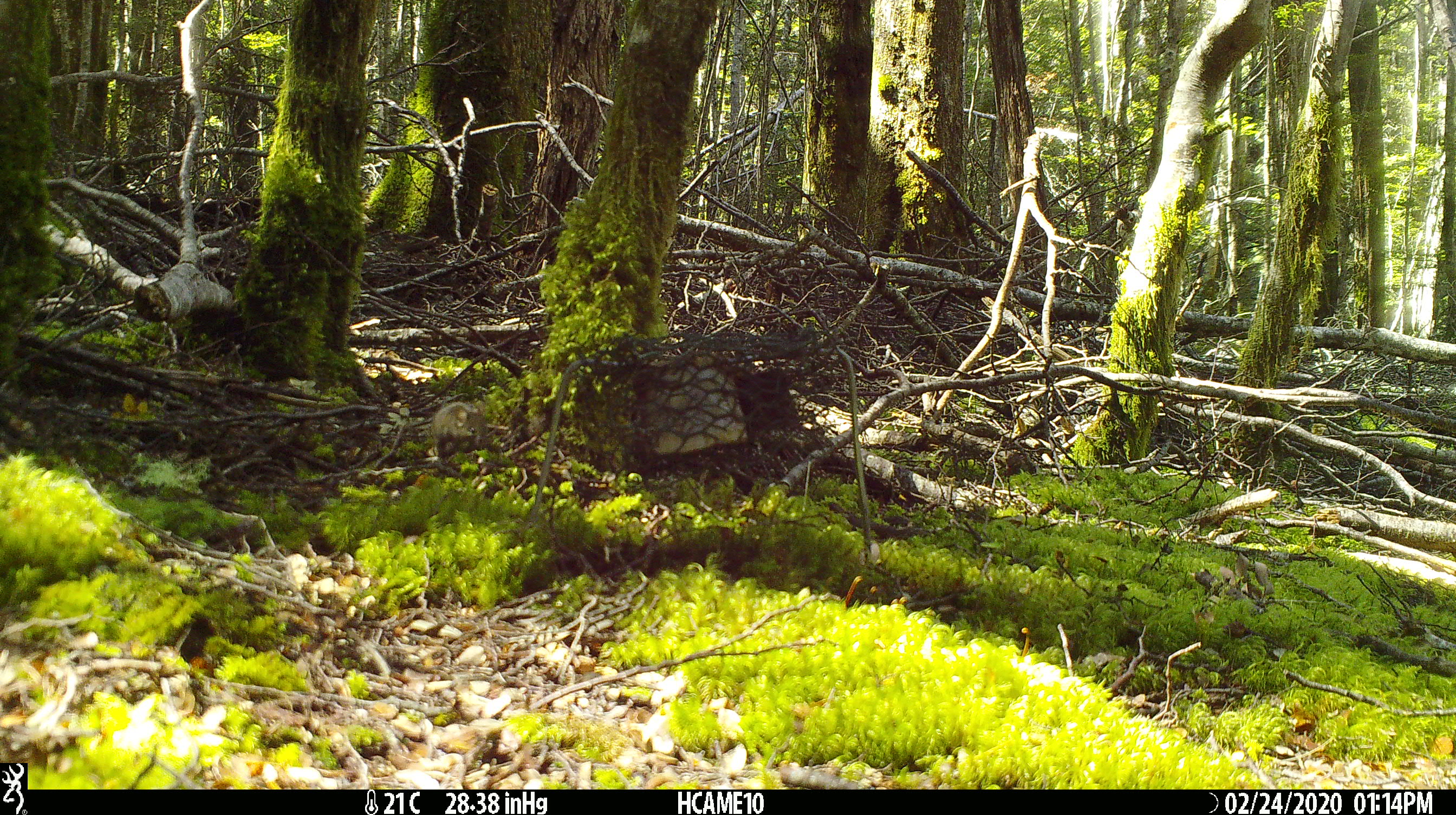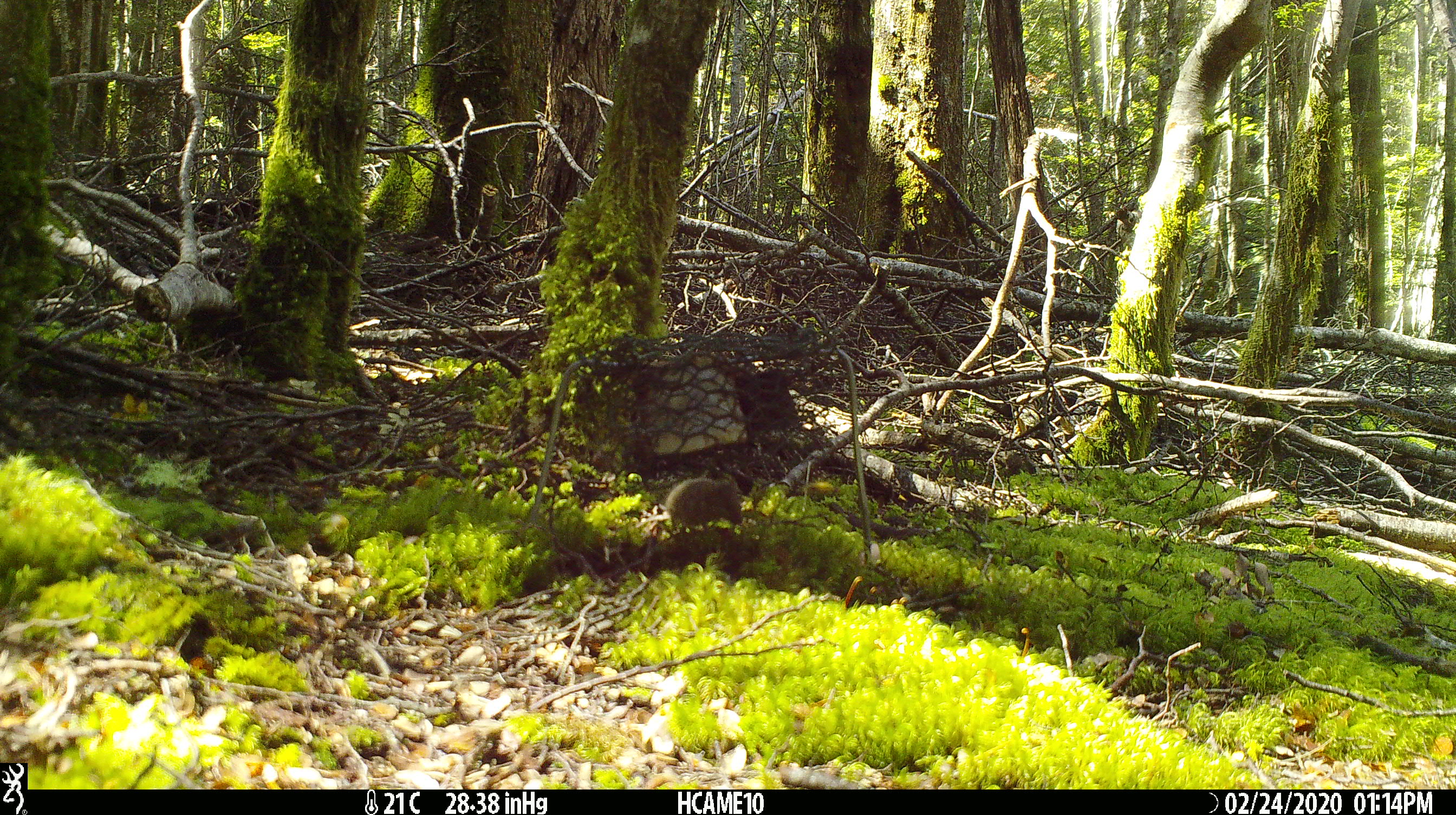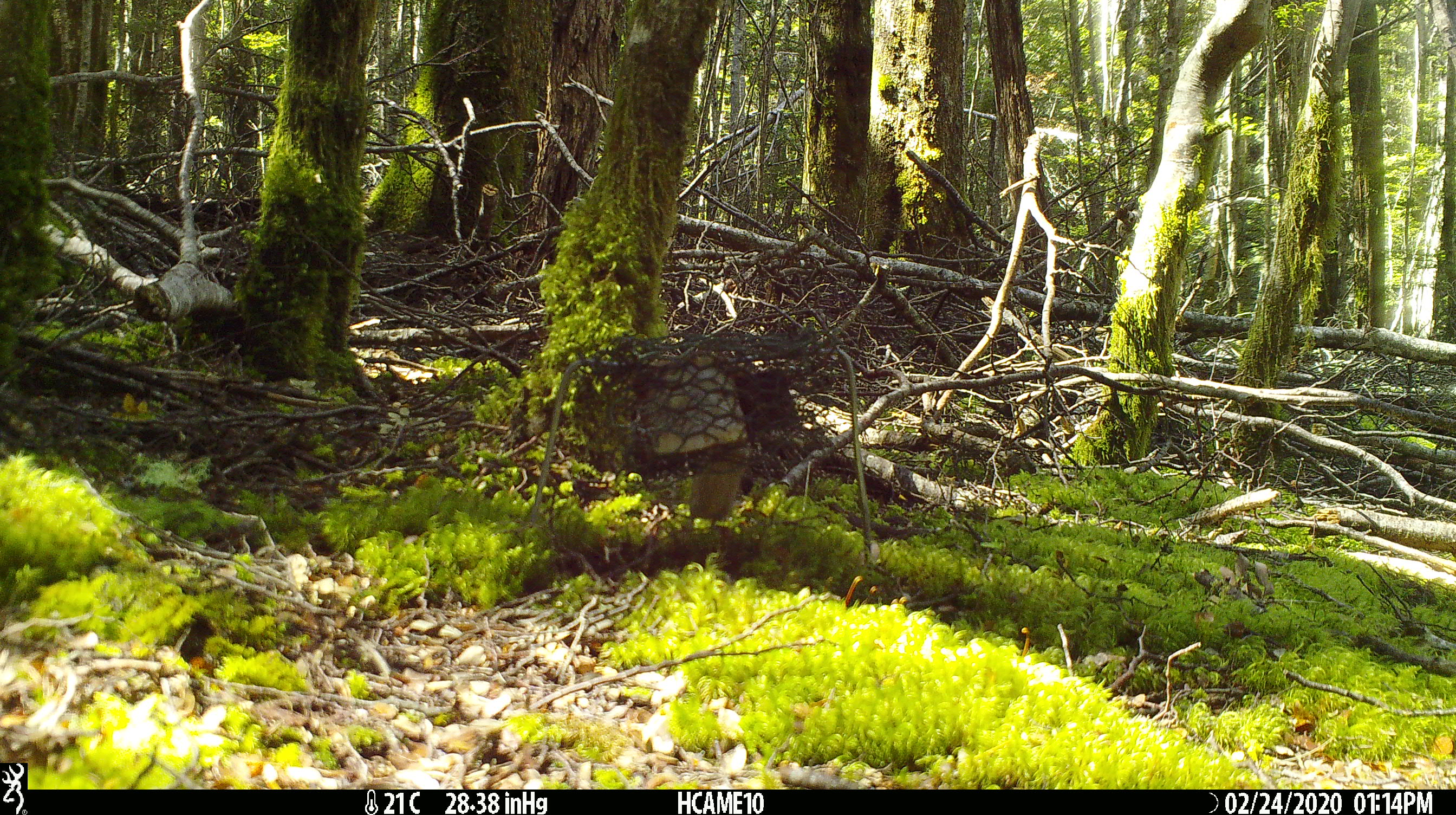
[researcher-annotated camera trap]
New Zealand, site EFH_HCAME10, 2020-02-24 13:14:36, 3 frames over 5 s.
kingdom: Animalia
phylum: Chordata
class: Mammalia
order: Rodentia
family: Muridae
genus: Mus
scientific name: Mus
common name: mouse